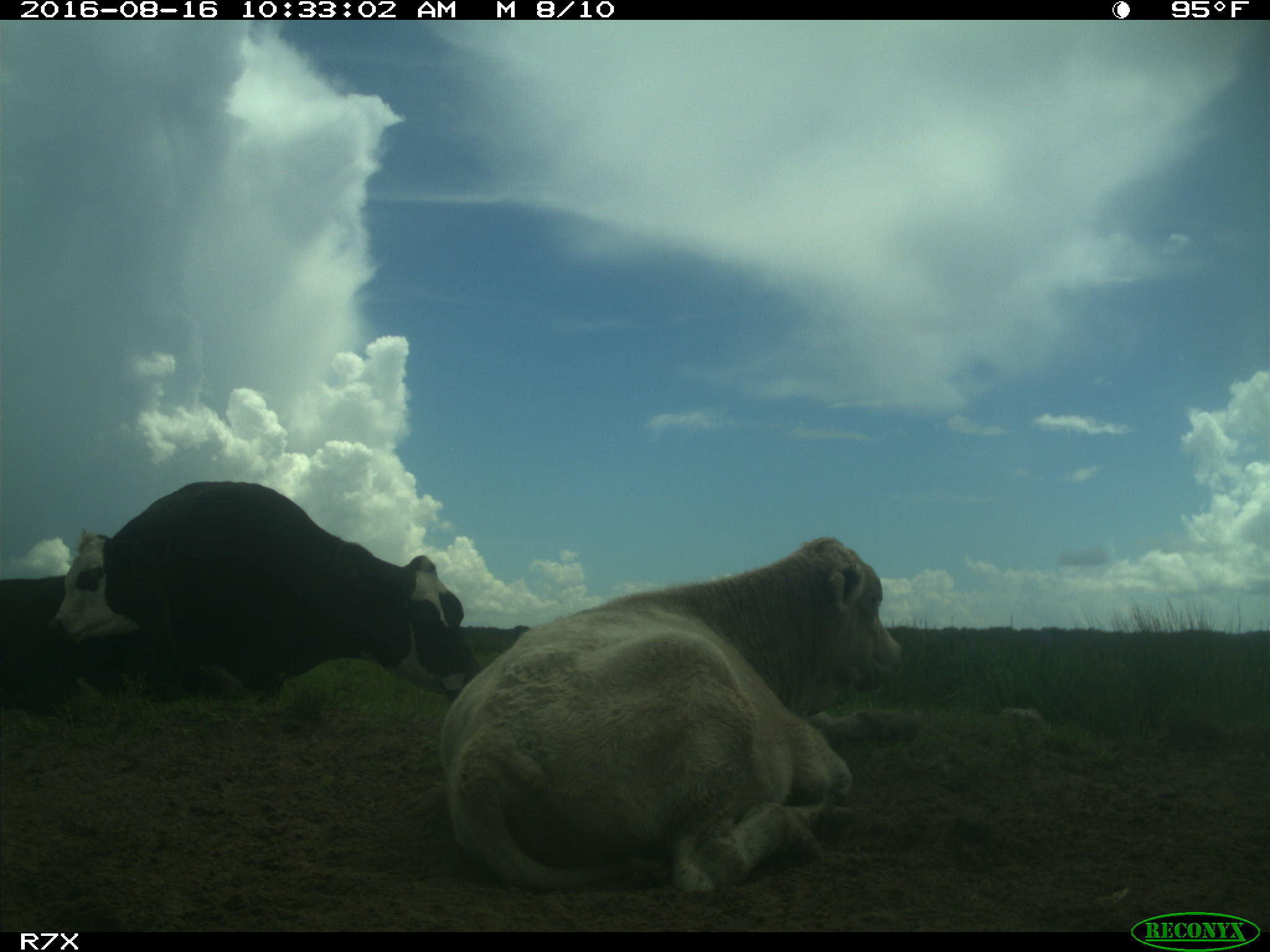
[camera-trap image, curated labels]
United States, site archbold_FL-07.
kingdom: Animalia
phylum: Chordata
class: Mammalia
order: Artiodactyla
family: Bovidae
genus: Bos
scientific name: Bos taurus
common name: domestic cow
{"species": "Bos taurus (domestic cow)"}